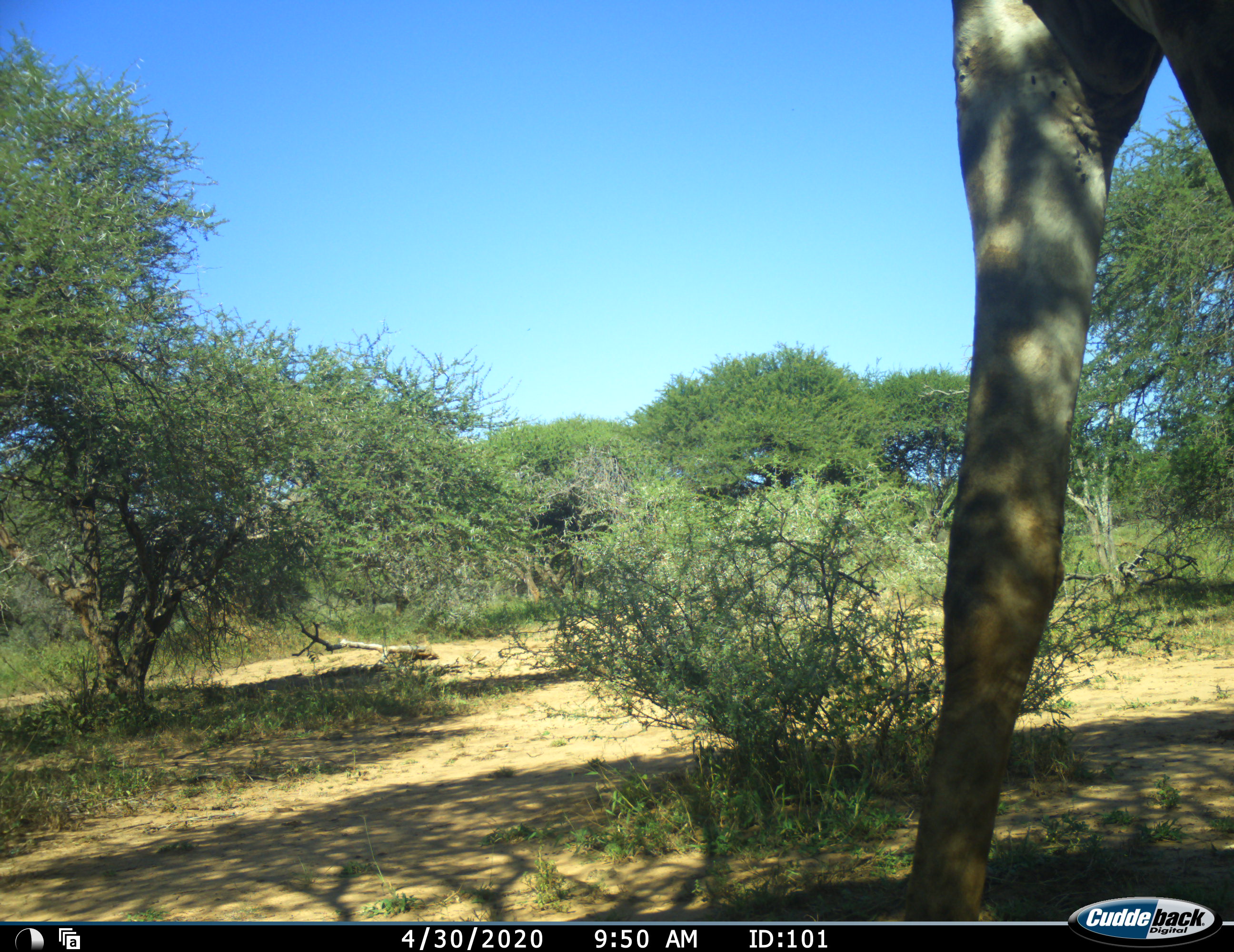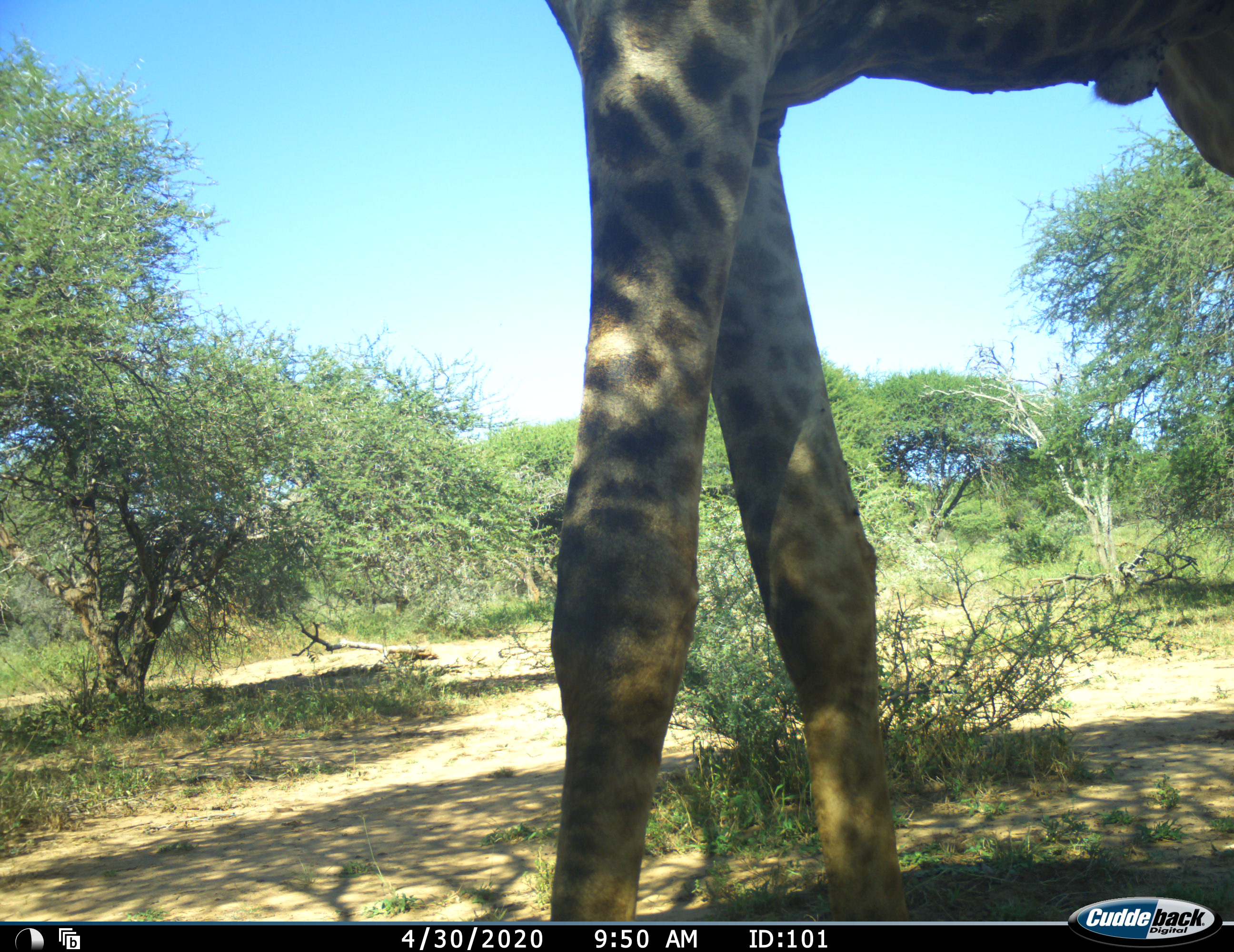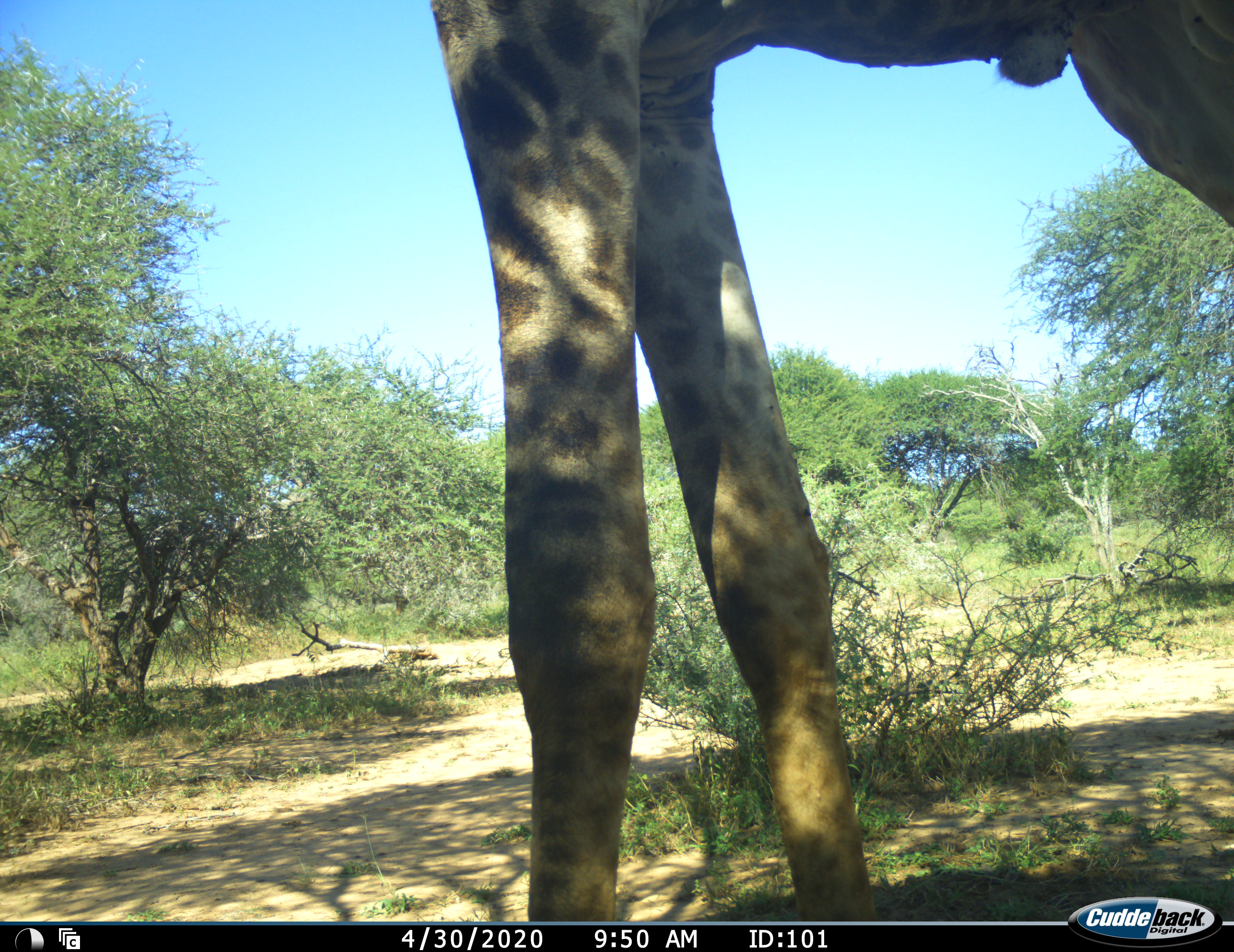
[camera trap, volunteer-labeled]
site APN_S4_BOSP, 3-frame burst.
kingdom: Animalia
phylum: Chordata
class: Mammalia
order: Artiodactyla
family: Giraffidae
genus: Giraffa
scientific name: Giraffa camelopardalis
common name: giraffe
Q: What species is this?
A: Giraffe (Giraffa camelopardalis).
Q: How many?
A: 1.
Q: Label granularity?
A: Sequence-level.